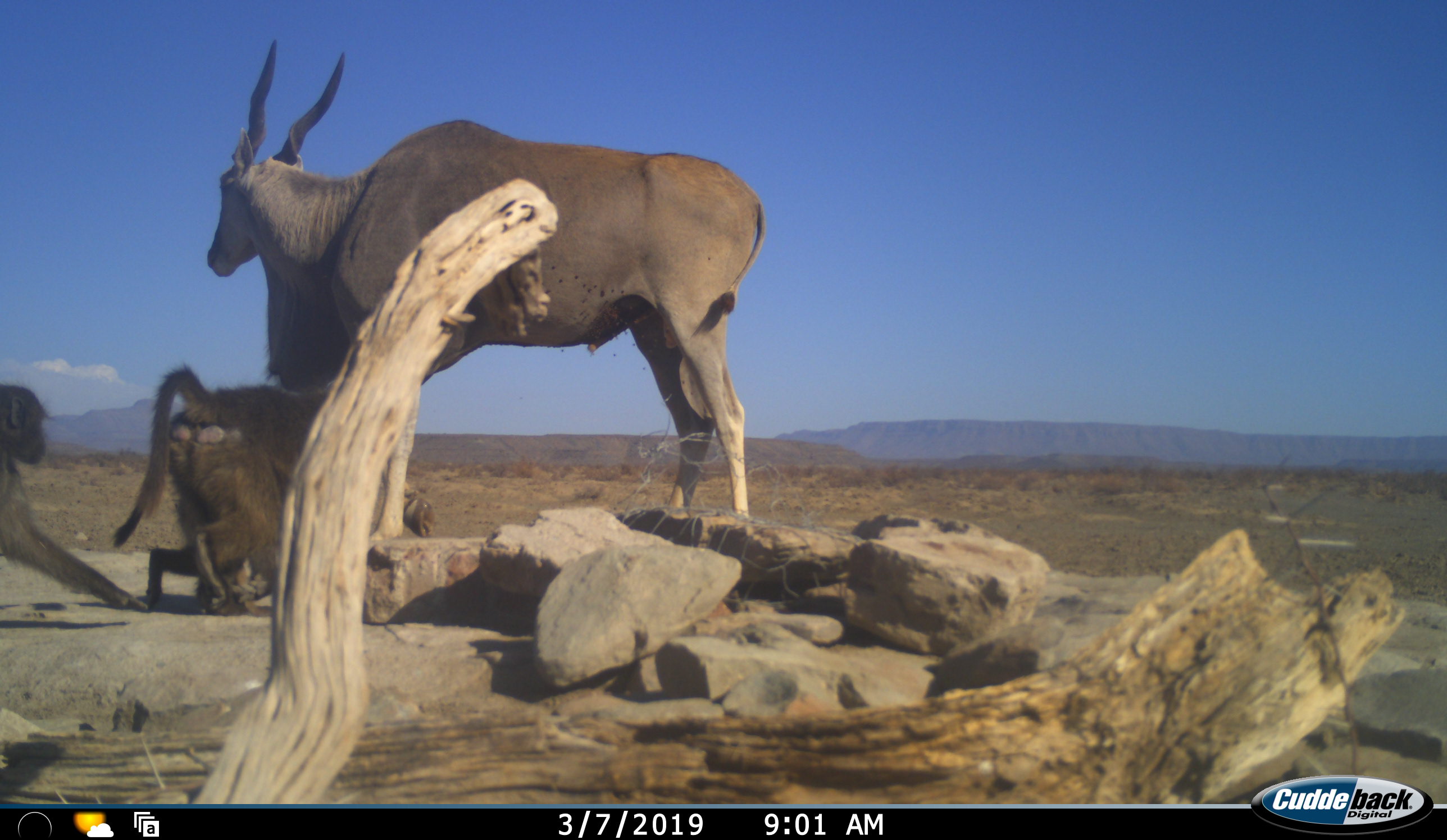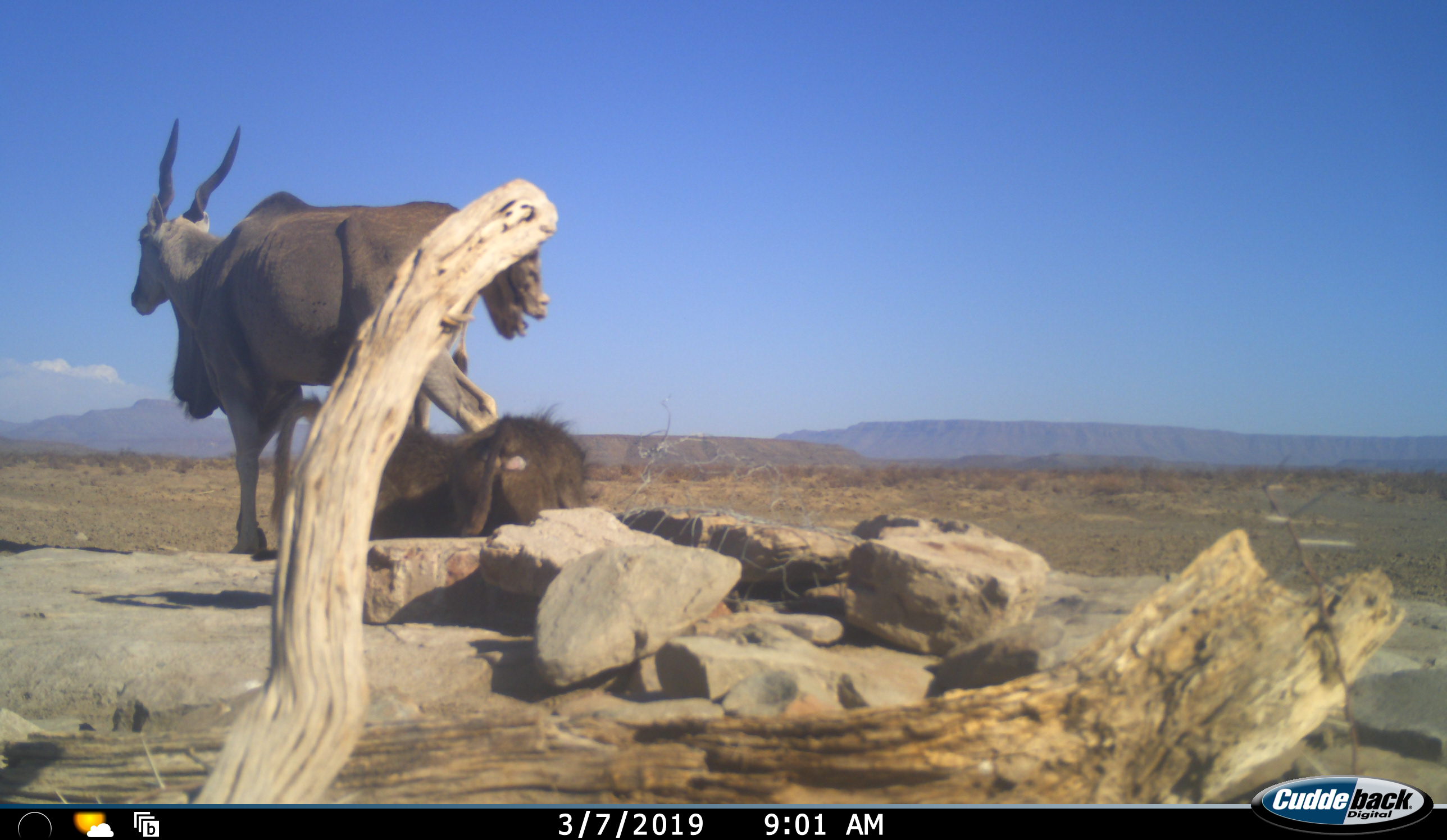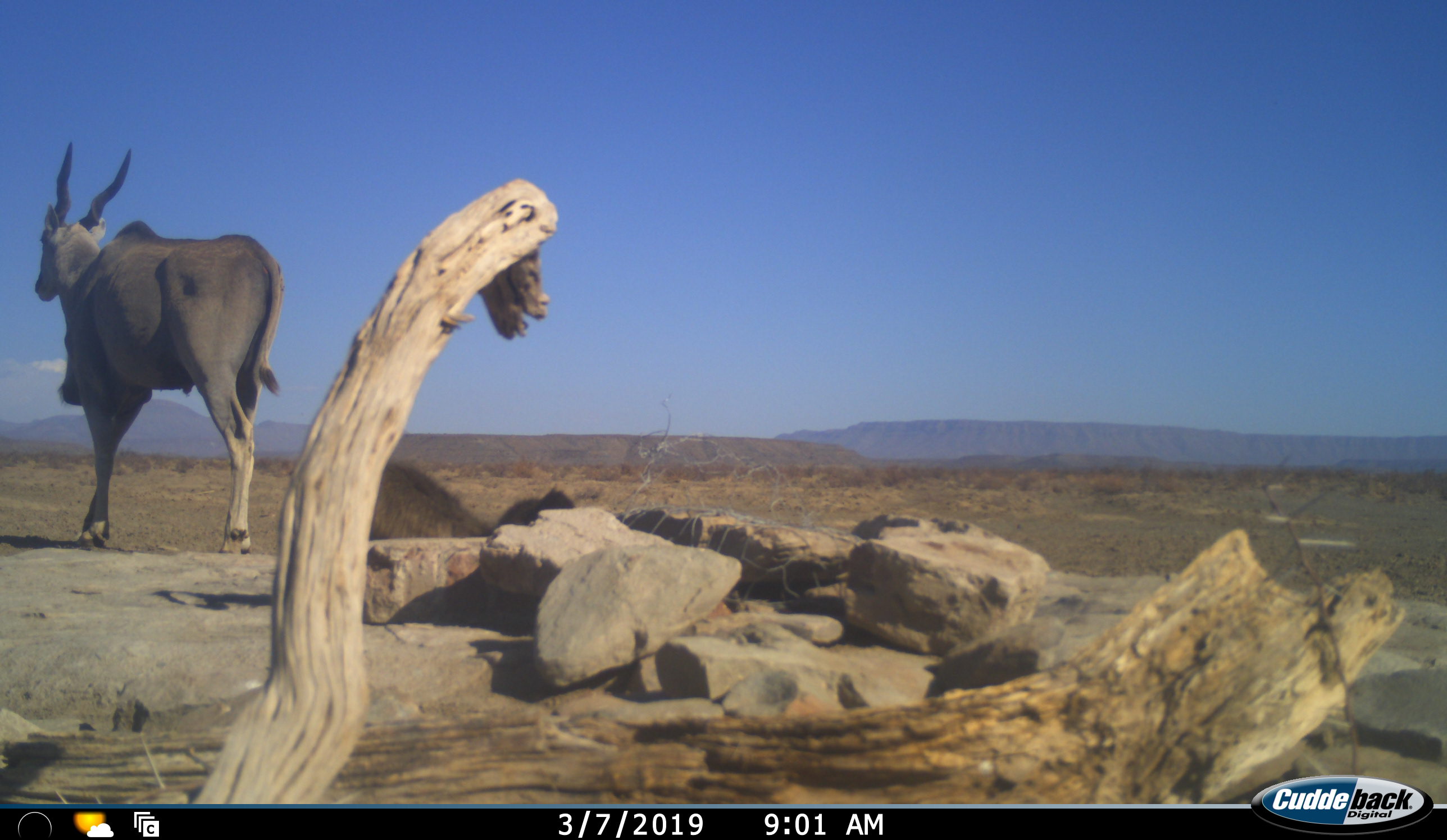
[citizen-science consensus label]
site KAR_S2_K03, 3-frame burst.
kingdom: Animalia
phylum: Chordata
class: Mammalia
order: Primates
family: Cercopithecidae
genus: Papio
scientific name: Papio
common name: baboon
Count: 2.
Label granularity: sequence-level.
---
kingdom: Animalia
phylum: Chordata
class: Mammalia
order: Artiodactyla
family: Bovidae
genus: Tragelaphus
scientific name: Tragelaphus oryx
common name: eland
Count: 1.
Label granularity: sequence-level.